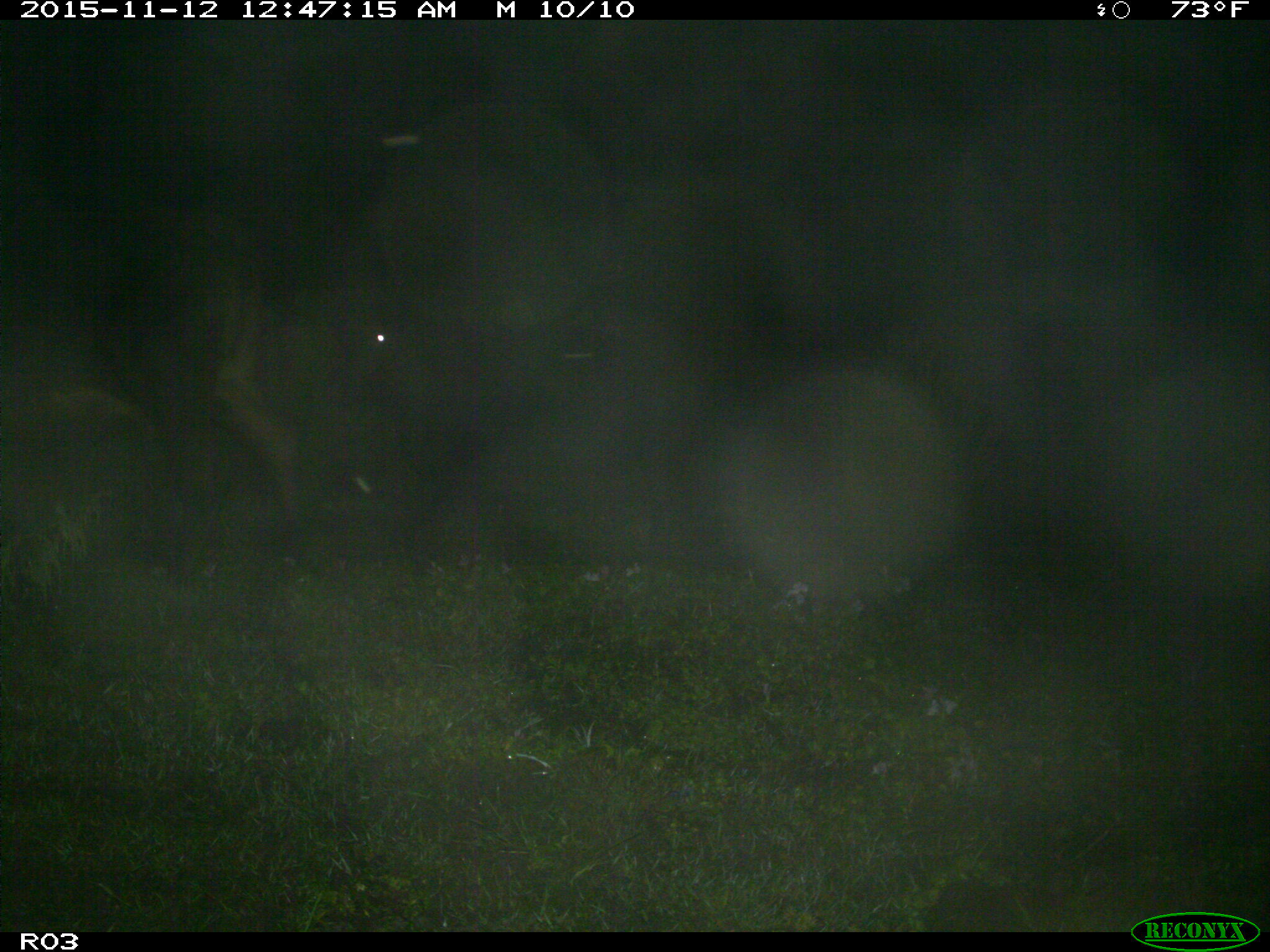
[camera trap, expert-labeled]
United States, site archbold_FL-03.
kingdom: Animalia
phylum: Chordata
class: Mammalia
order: Artiodactyla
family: Bovidae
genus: Bos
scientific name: Bos taurus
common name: domestic cow